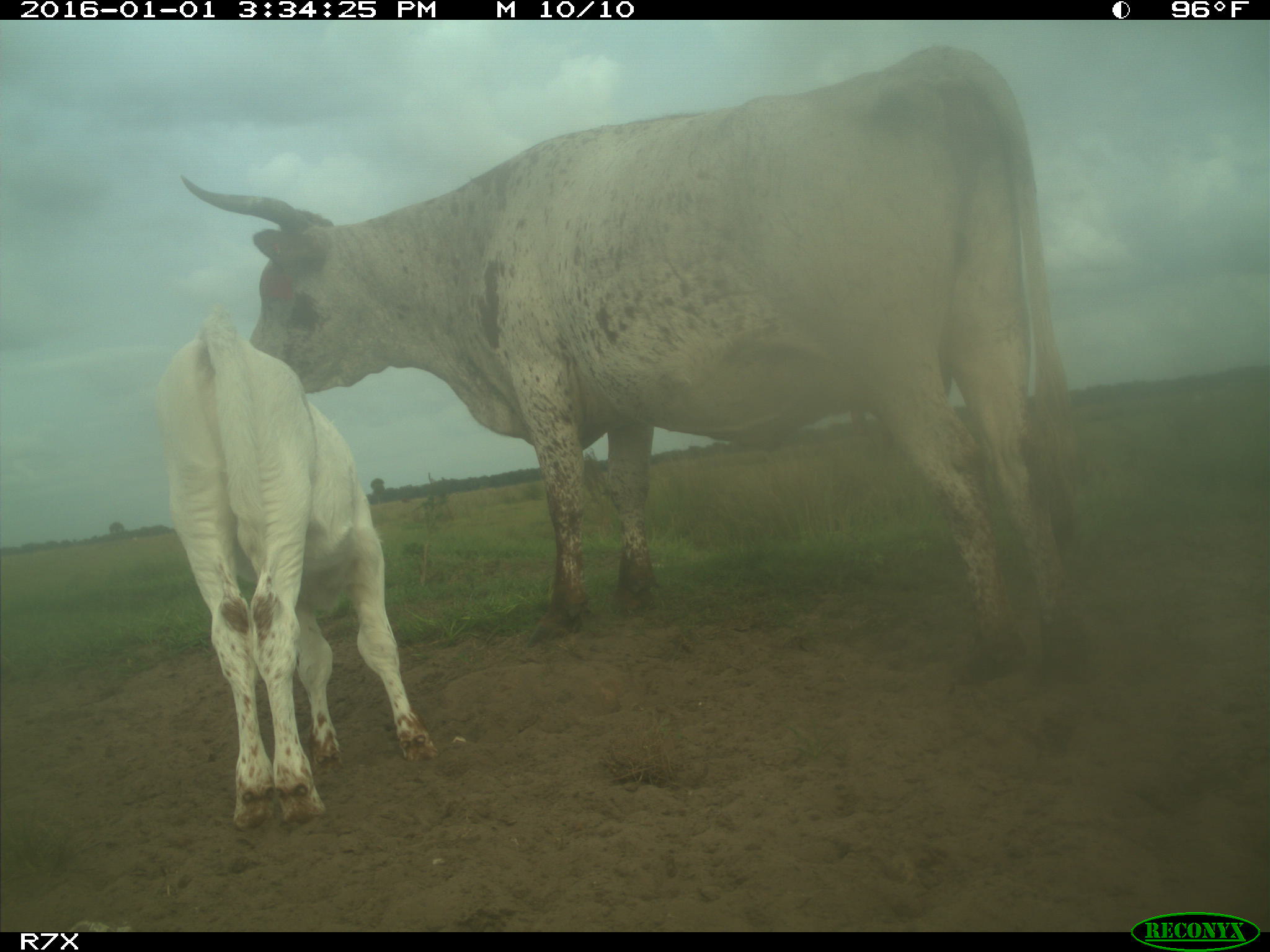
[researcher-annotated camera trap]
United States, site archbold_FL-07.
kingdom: Animalia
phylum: Chordata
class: Mammalia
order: Artiodactyla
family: Bovidae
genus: Bos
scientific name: Bos taurus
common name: domestic cow